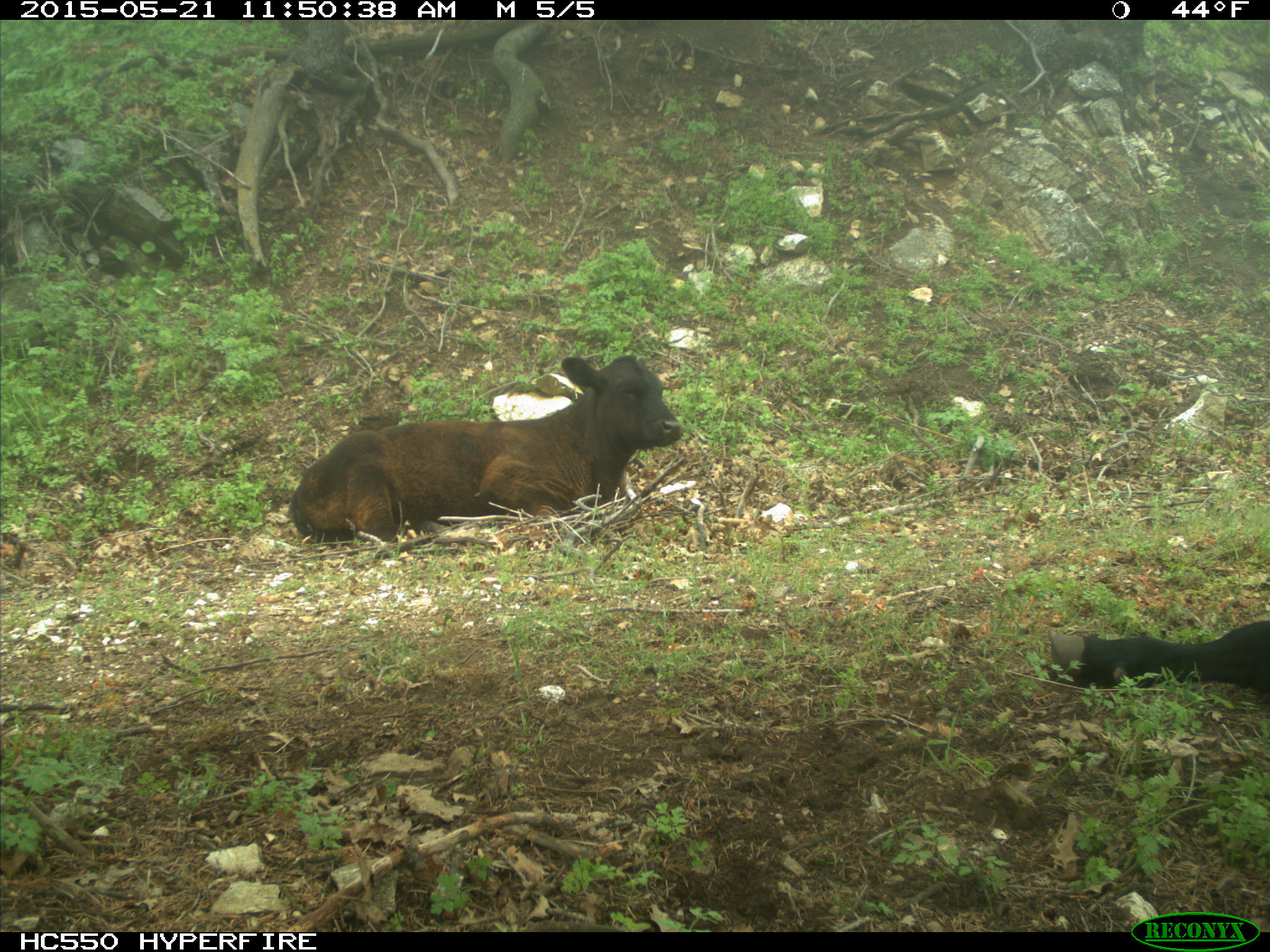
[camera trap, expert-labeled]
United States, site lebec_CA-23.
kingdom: Animalia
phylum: Chordata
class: Mammalia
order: Artiodactyla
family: Bovidae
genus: Bos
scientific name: Bos taurus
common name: domestic cow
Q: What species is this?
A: Bos taurus (domestic cow).